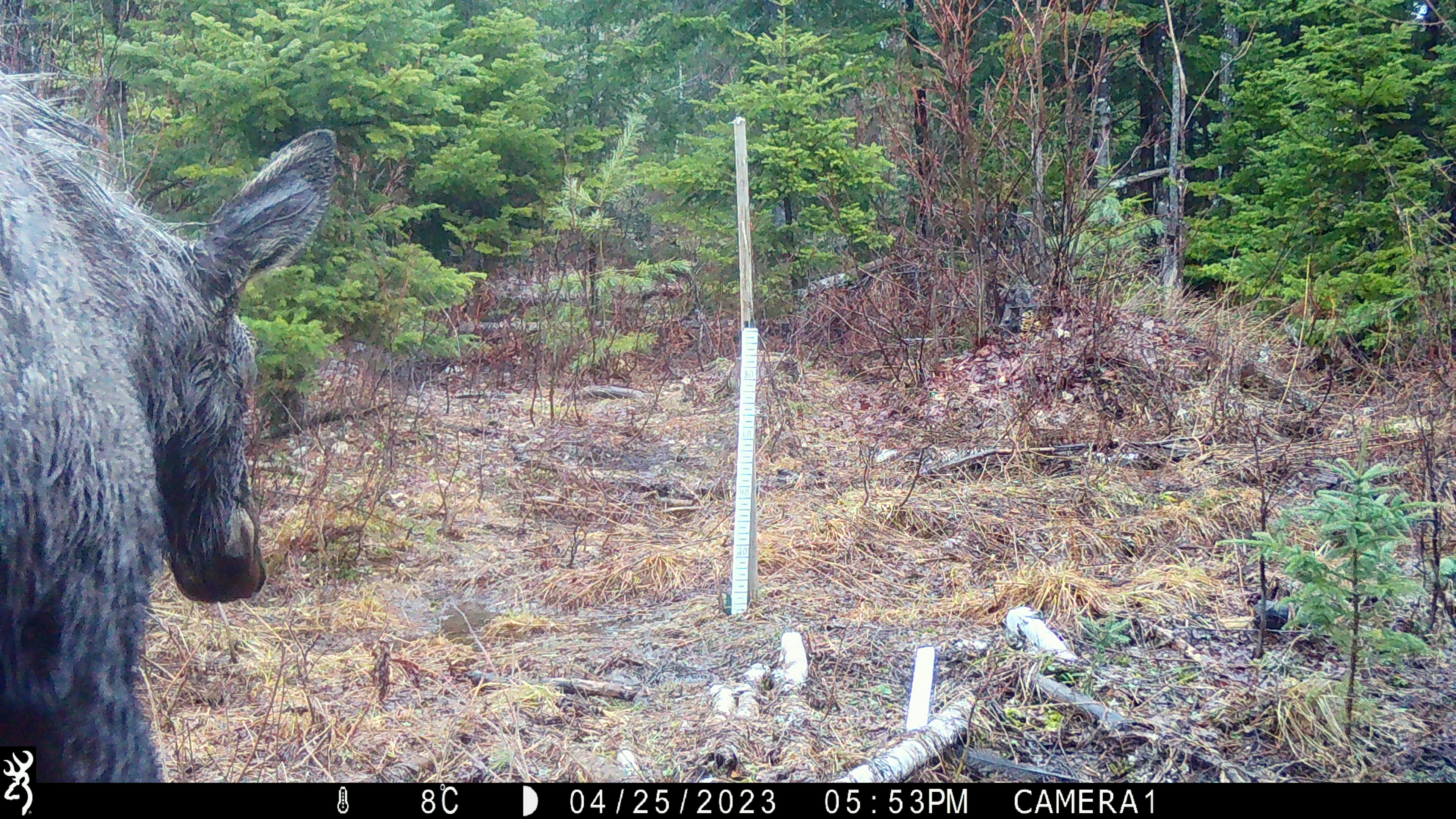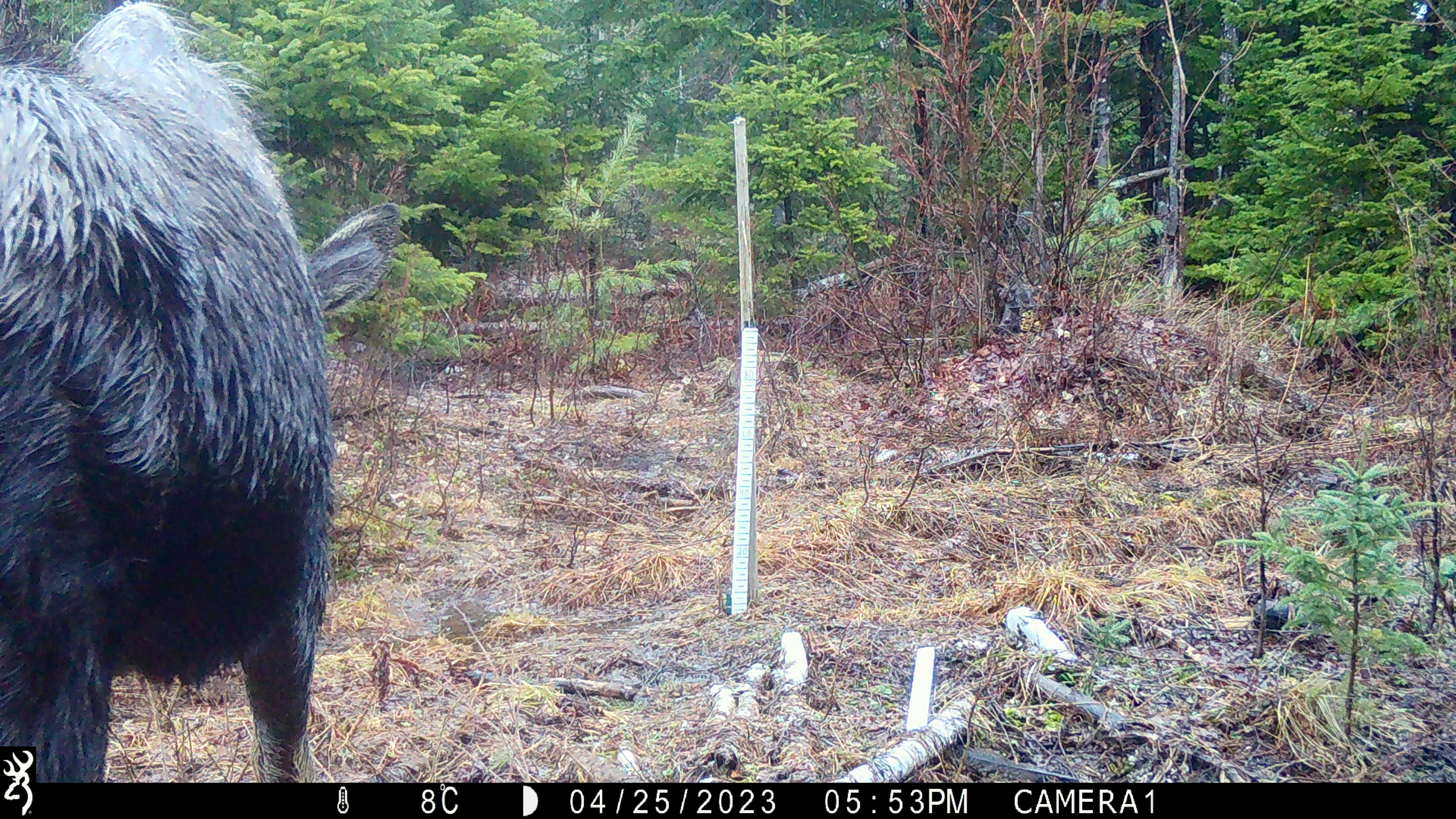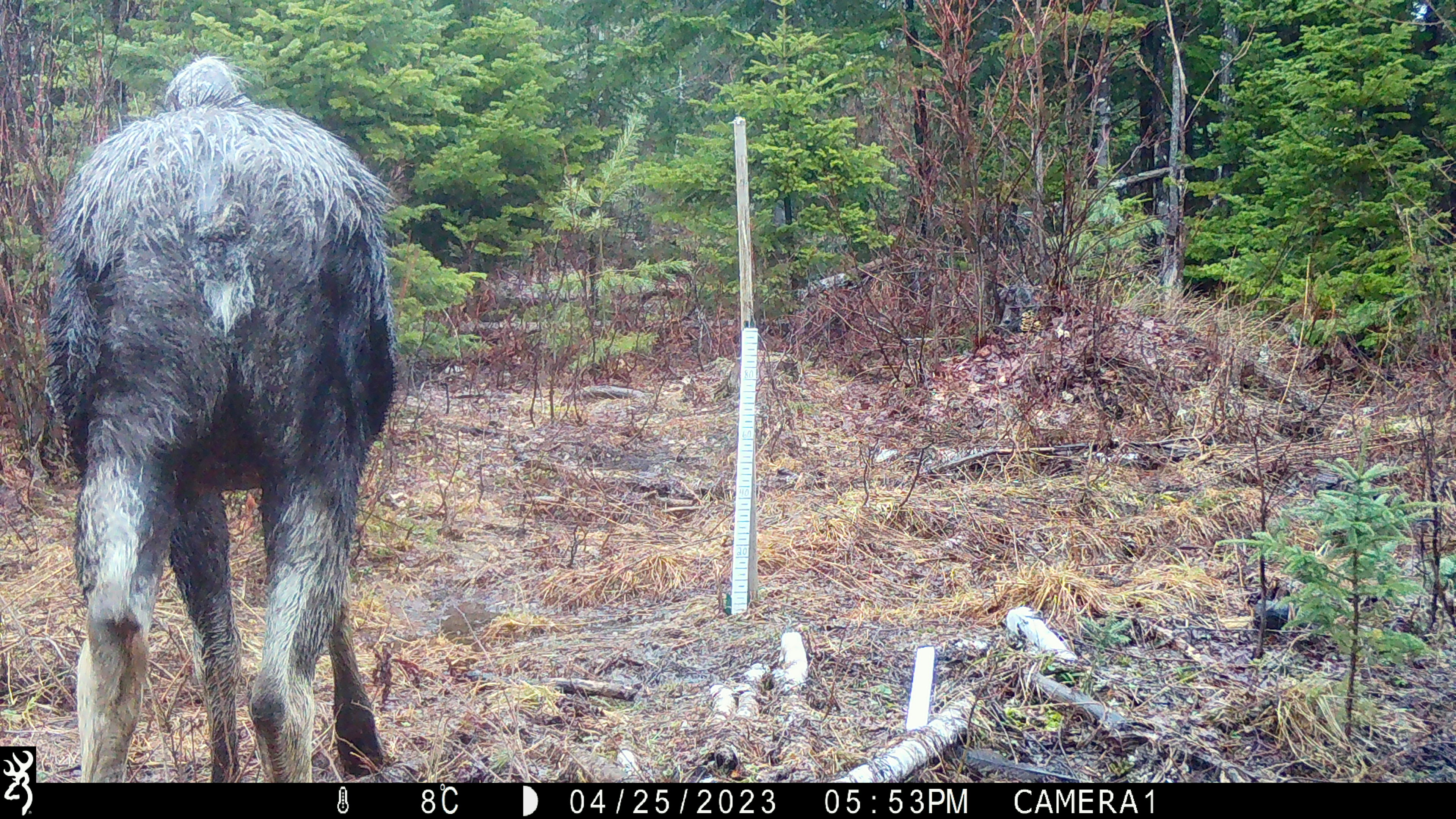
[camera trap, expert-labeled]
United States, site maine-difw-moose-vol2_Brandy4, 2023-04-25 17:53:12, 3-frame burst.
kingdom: Animalia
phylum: Chordata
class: Mammalia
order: Artiodactyla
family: Cervidae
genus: Alces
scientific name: Alces alces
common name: moose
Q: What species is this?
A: Moose (Alces alces).